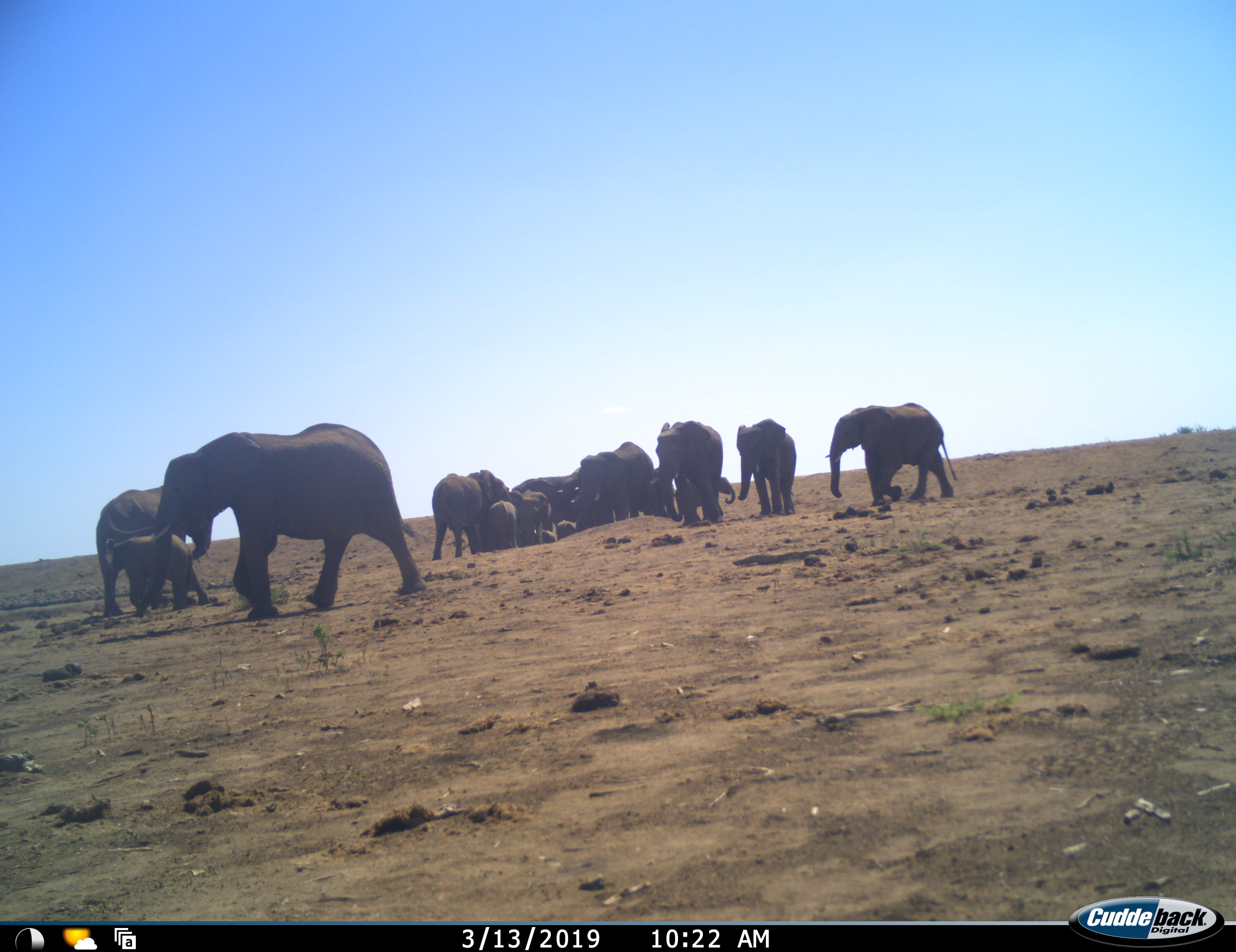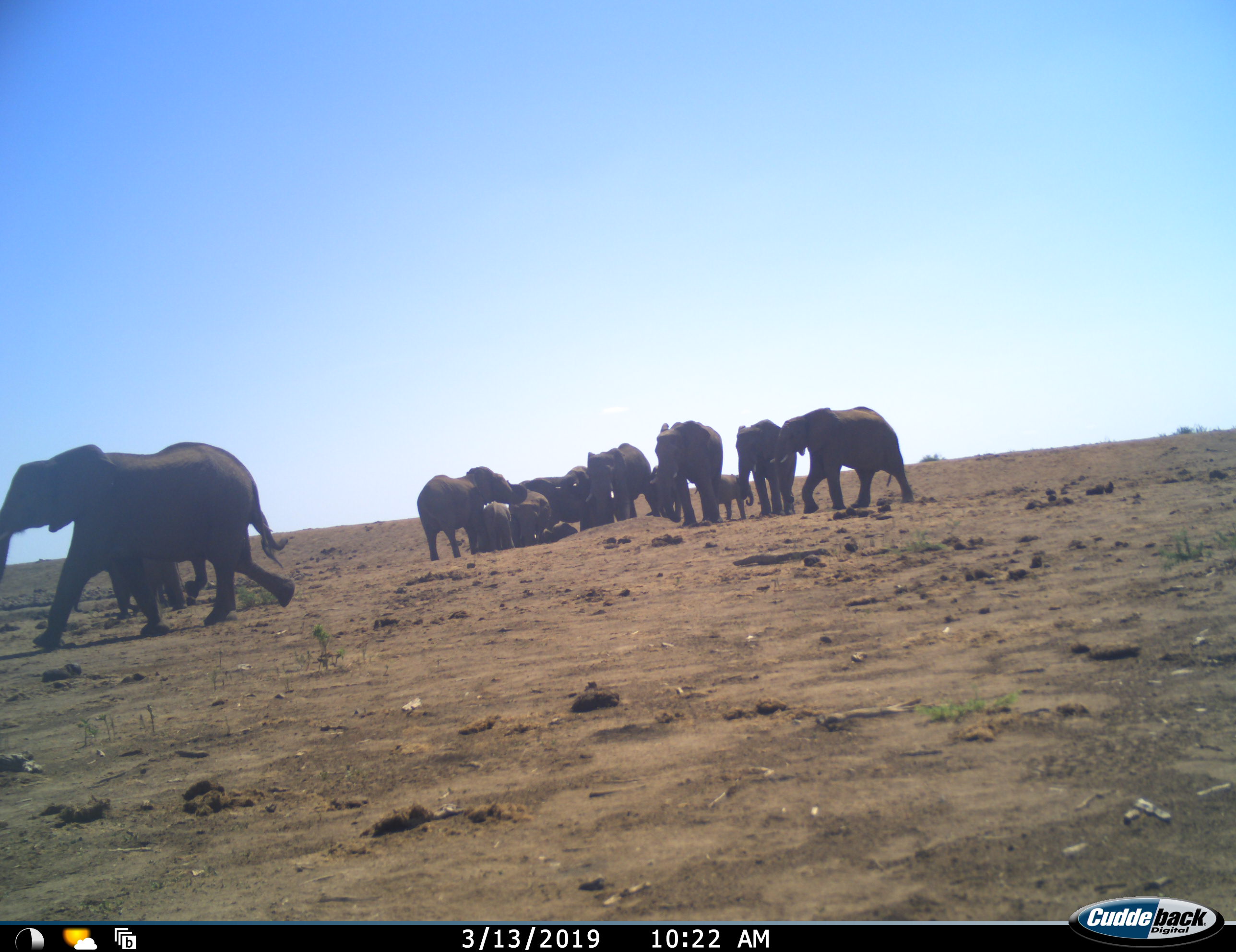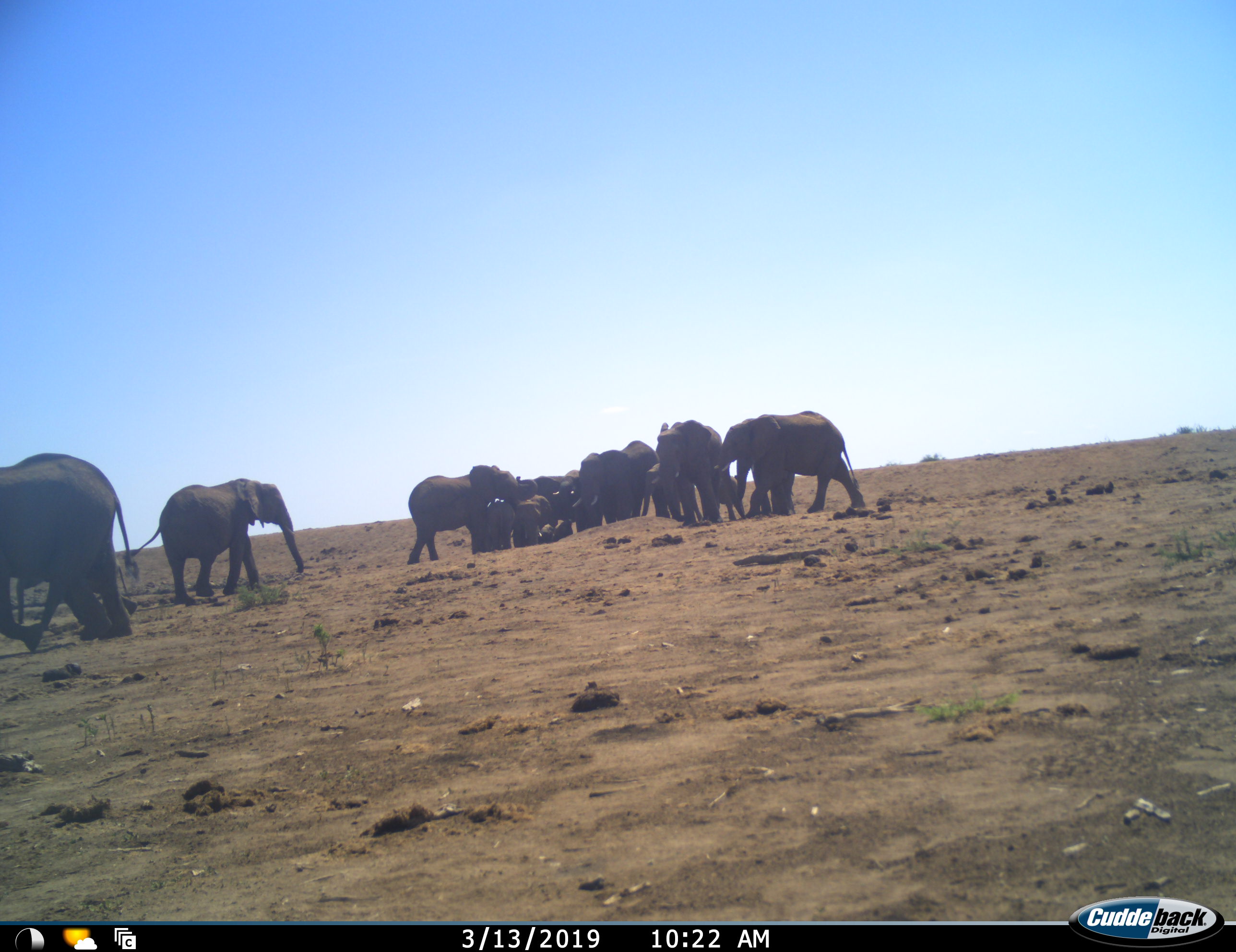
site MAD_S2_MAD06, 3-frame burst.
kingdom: Animalia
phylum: Chordata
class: Mammalia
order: Proboscidea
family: Elephantidae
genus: Loxodonta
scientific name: Loxodonta africana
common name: african bush elephant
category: elephant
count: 11-50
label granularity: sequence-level